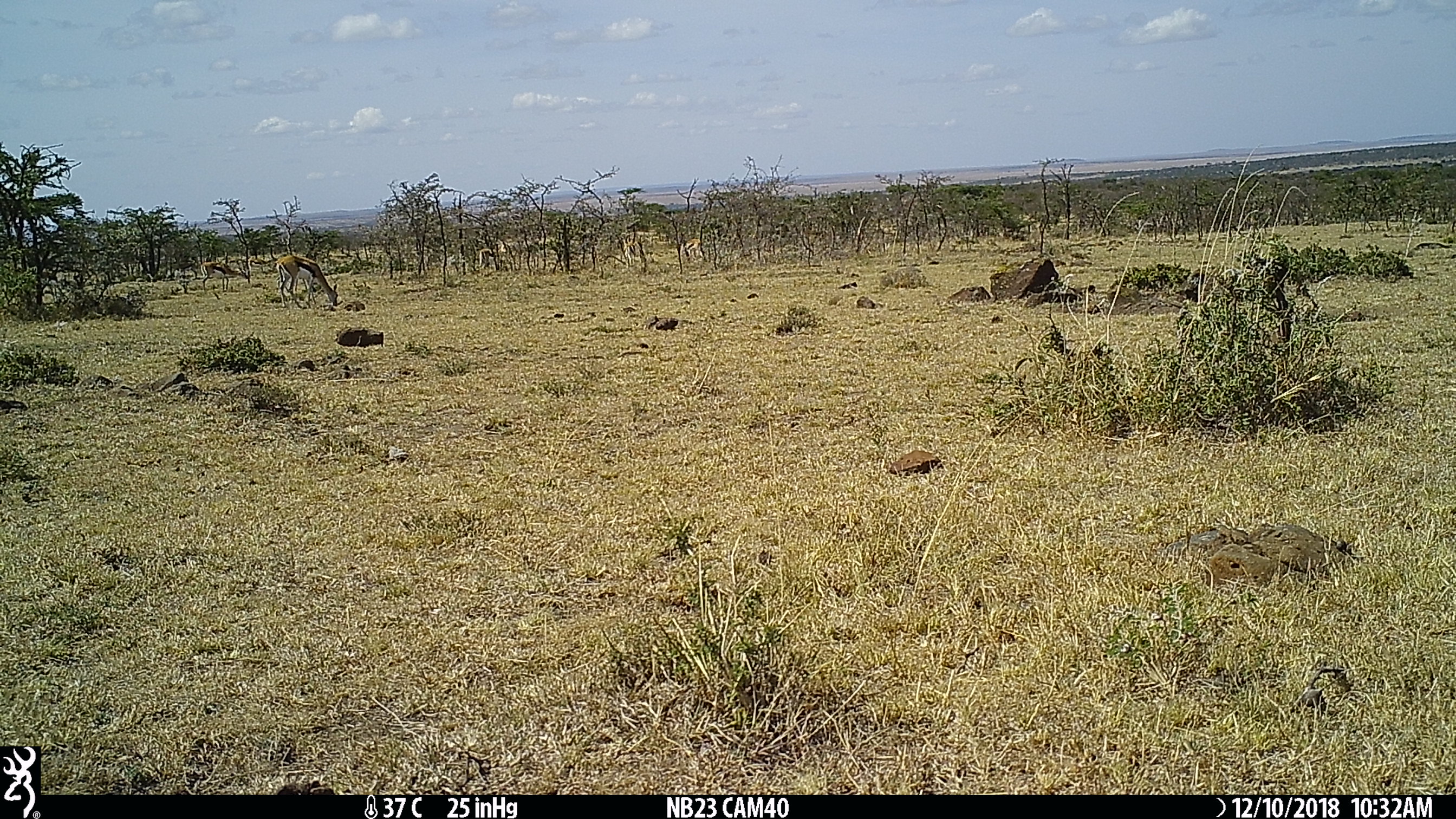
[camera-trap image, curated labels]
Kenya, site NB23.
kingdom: Animalia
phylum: Chordata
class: Mammalia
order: Artiodactyla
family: Bovidae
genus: Eudorcas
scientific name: Eudorcas thomsonii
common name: thomon's gazelle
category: gazelle thomsons